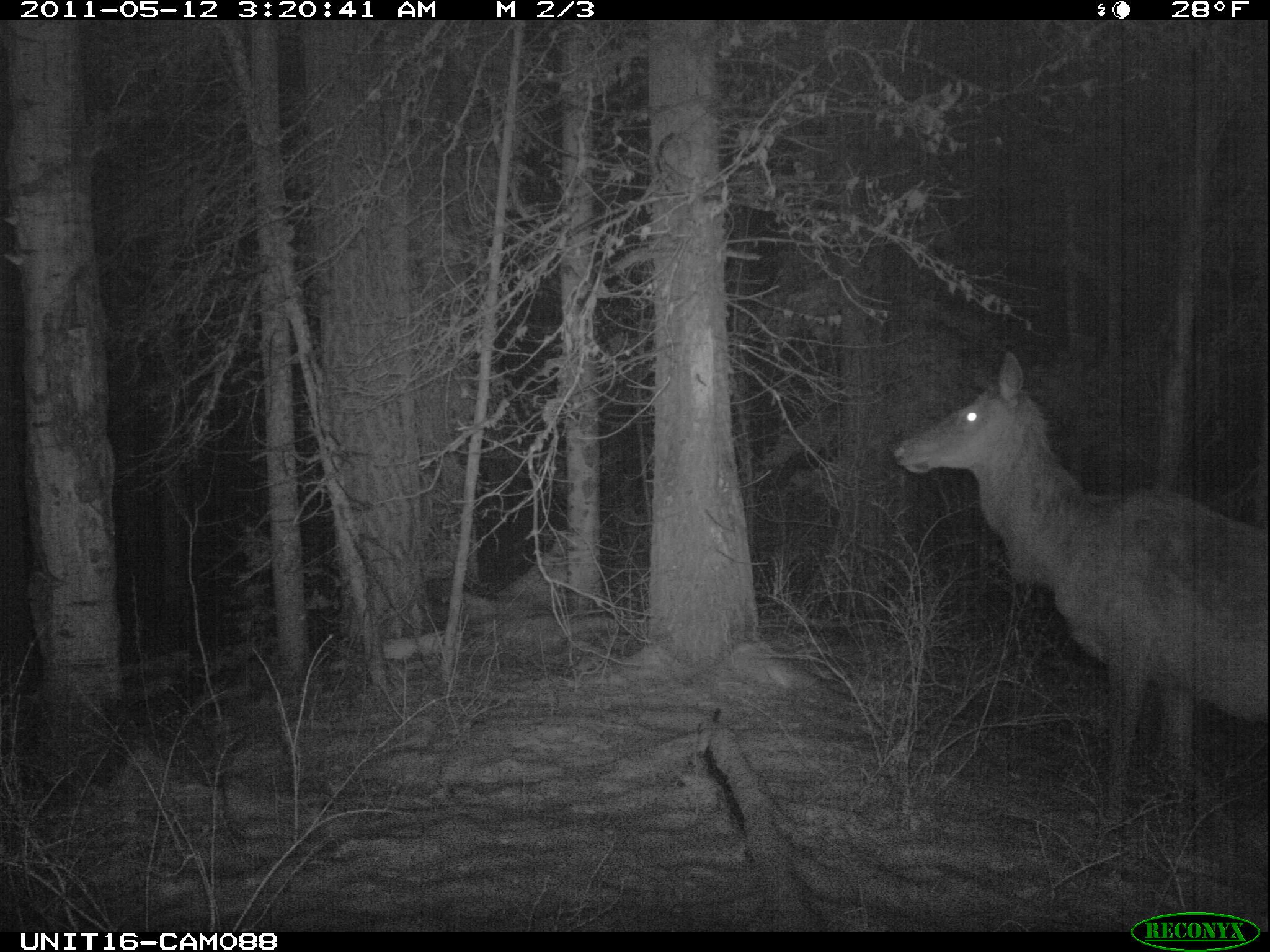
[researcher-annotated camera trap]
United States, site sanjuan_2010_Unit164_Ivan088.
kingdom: Animalia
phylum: Chordata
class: Mammalia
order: Artiodactyla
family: Cervidae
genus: Cervus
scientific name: Cervus elaphus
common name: red deer